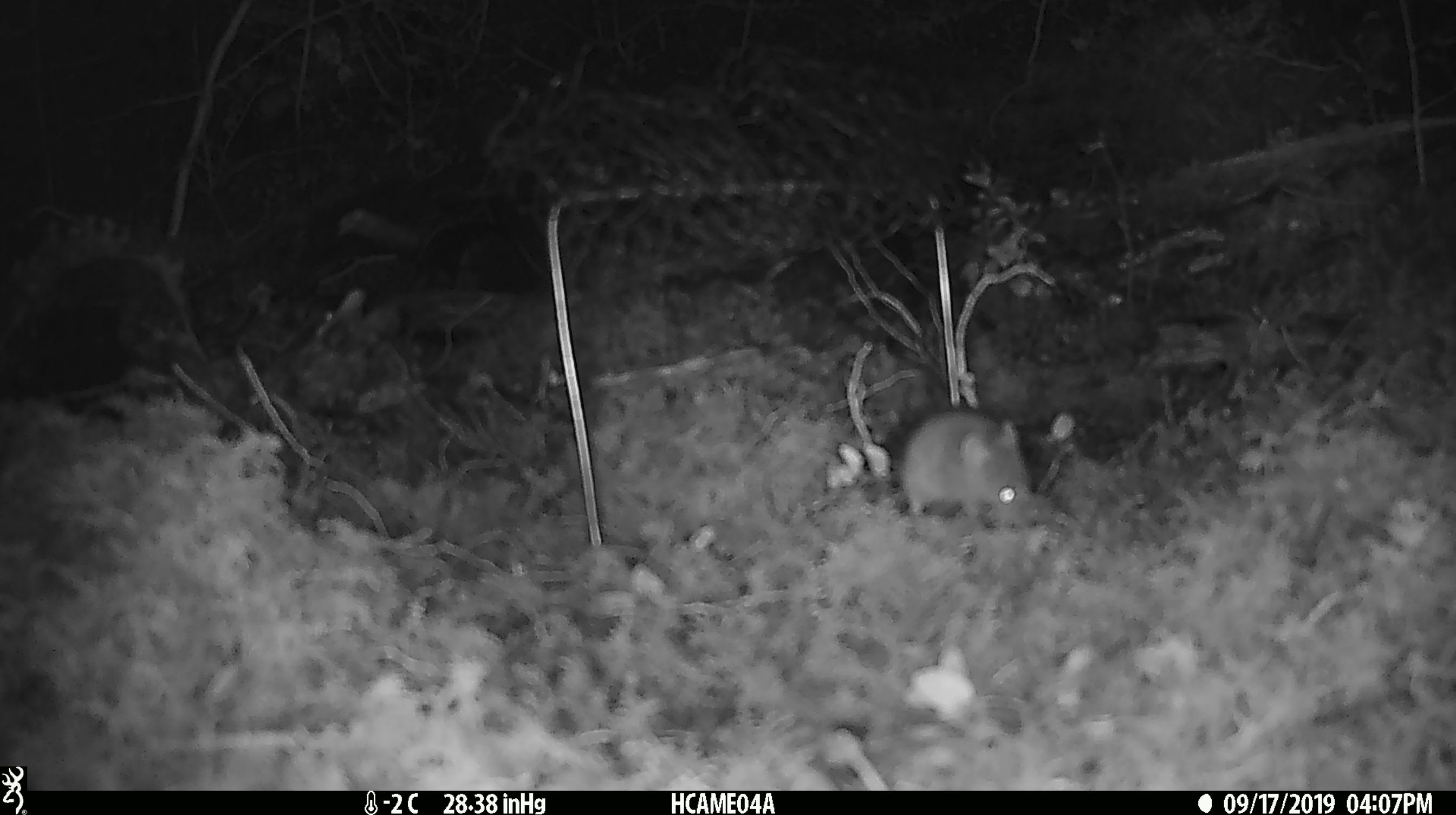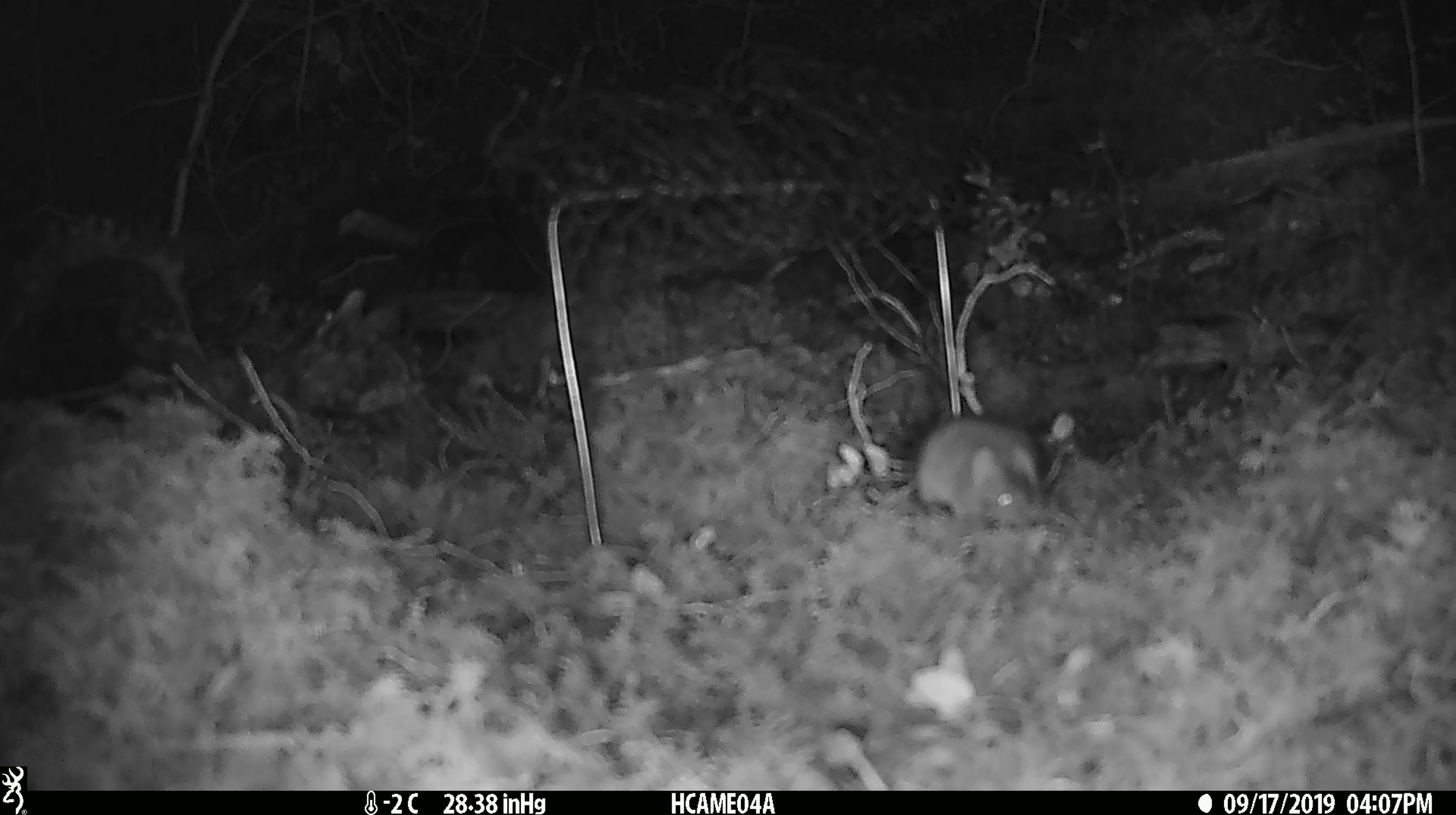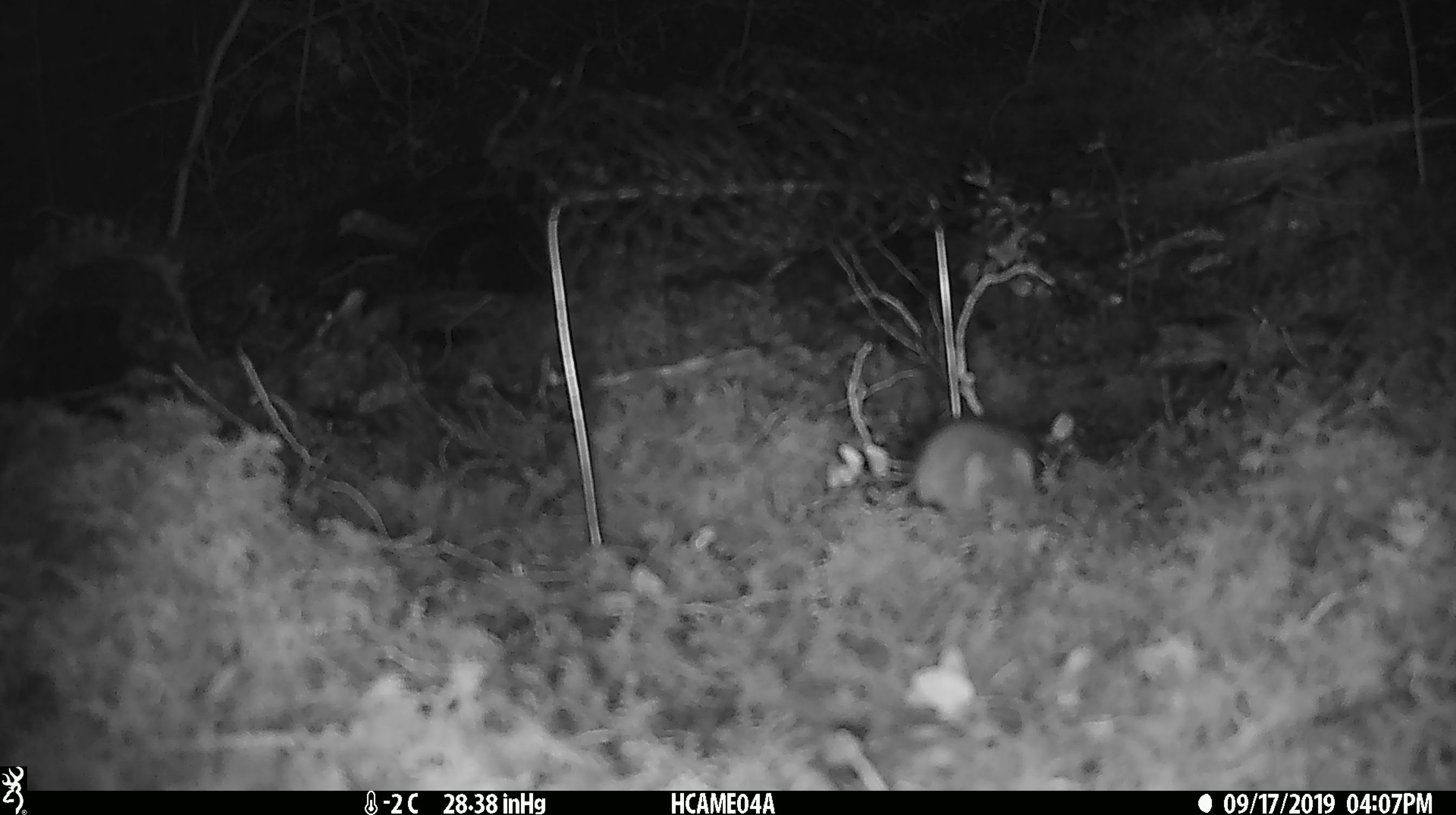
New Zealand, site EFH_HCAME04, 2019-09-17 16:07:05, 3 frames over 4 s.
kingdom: Animalia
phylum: Chordata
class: Mammalia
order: Rodentia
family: Muridae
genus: Mus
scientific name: Mus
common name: mouse